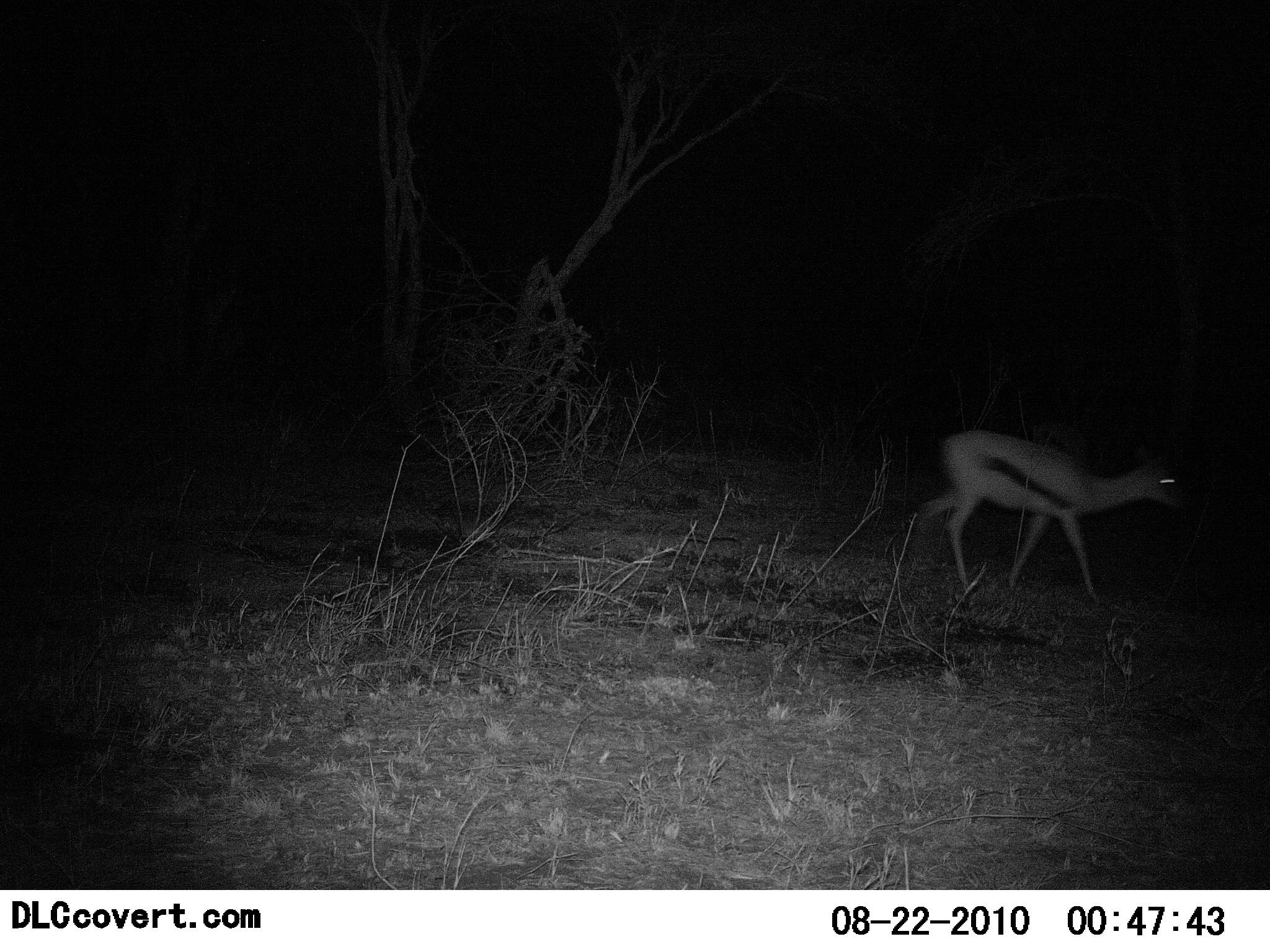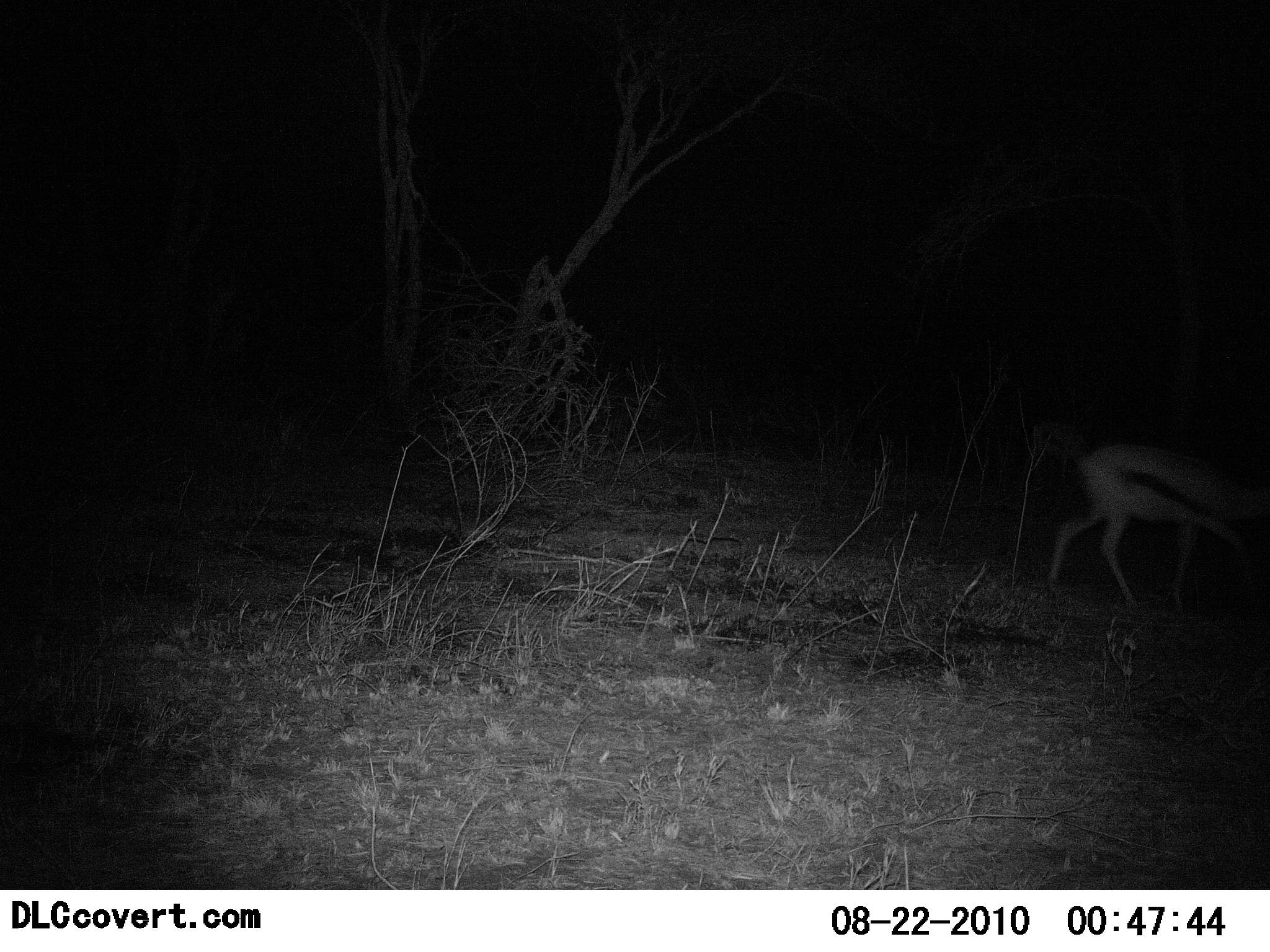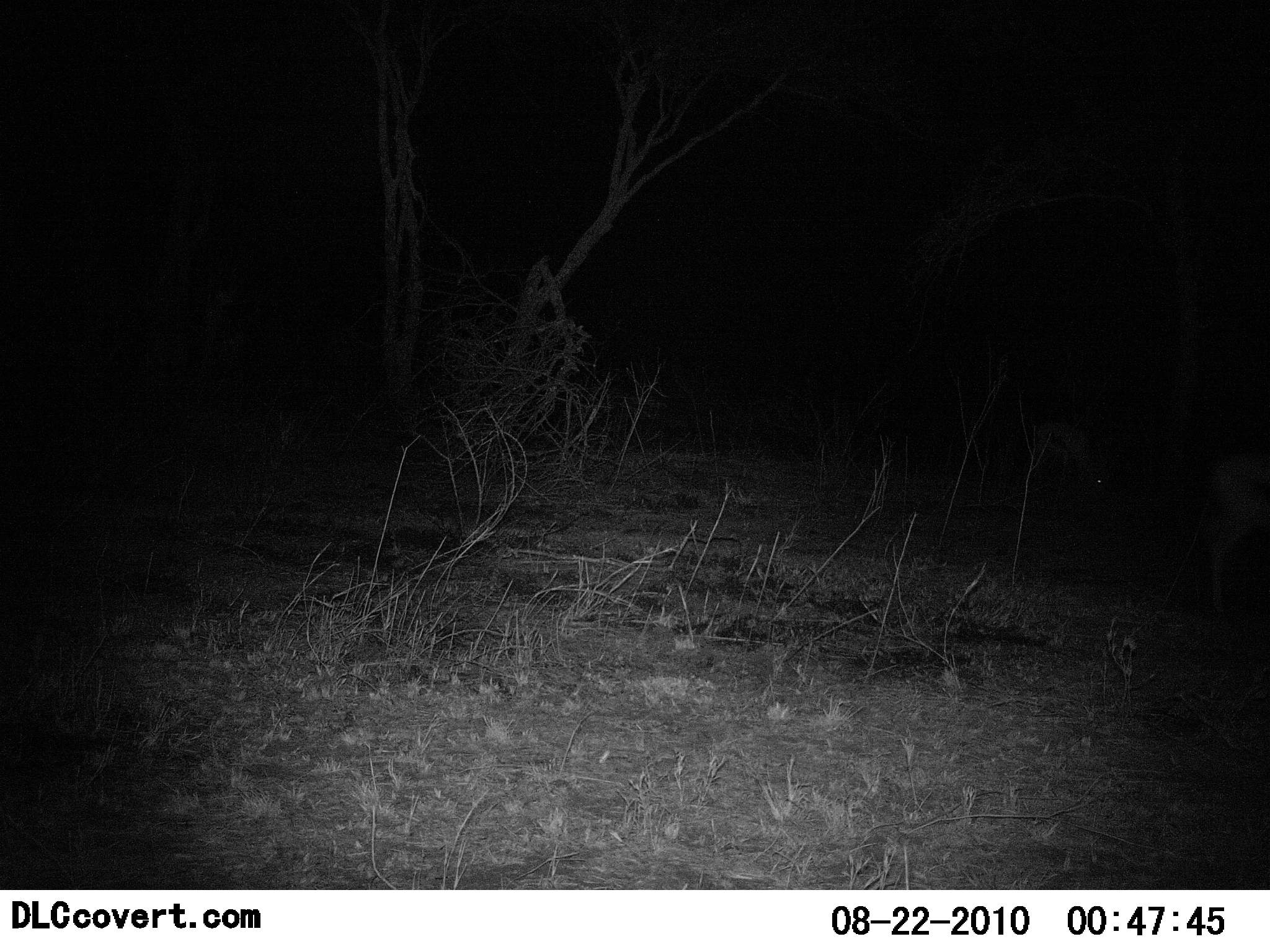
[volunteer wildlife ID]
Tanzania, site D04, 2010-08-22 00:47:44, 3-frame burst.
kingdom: Animalia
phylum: Chordata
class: Mammalia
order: Artiodactyla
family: Bovidae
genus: Eudorcas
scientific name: Eudorcas thomsonii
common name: thomson's gazelle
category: gazellethomsons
Gazellethomsons (thomson's gazelle) (Eudorcas thomsonii), count 1. Behavior (volunteer vote fractions): standing 0%, resting 0%, moving 94%, interacting 0%. Young present (vote fraction): 0%. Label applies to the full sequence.